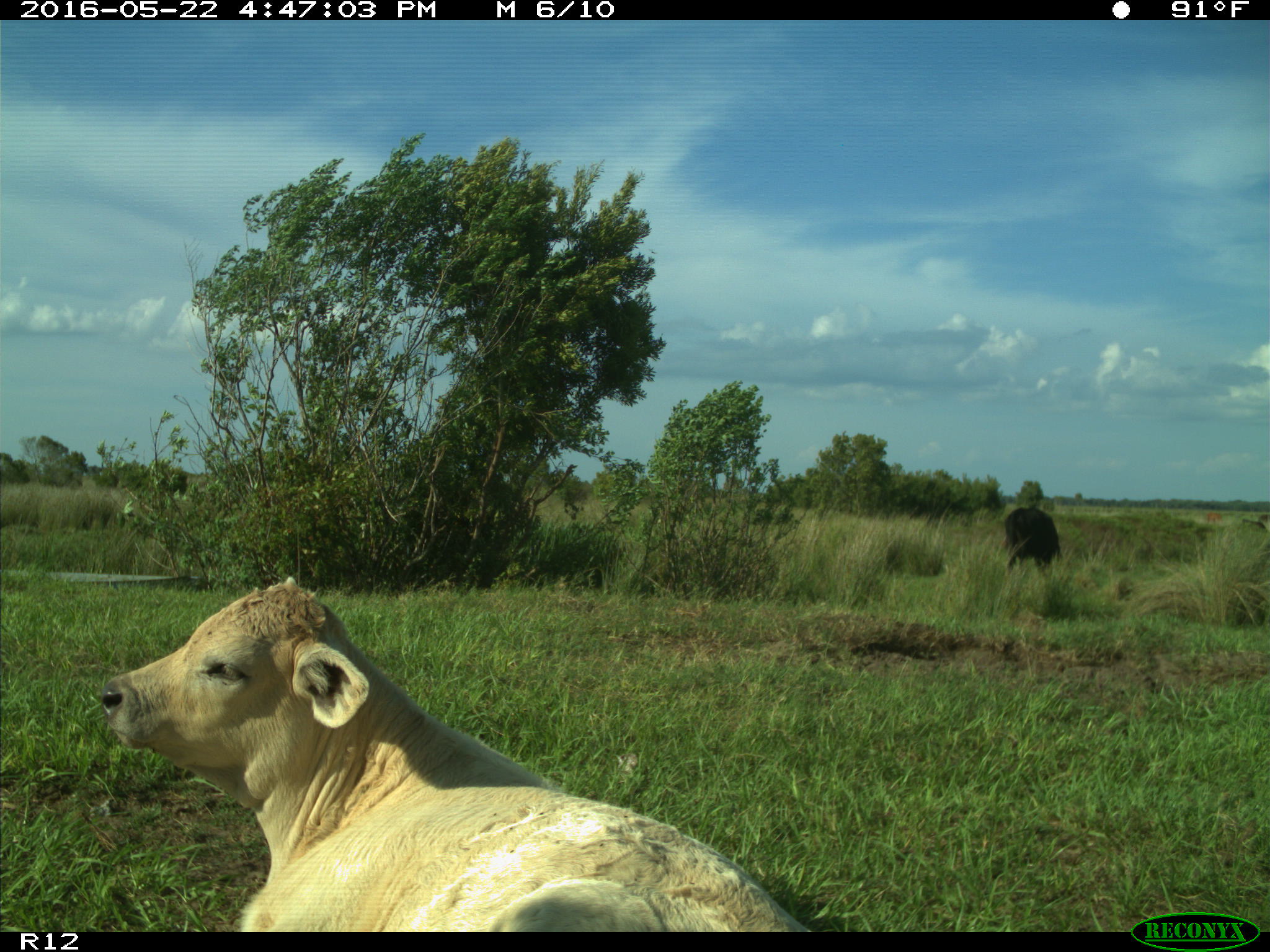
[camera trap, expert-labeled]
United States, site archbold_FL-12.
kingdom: Animalia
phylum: Chordata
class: Mammalia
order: Artiodactyla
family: Bovidae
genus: Bos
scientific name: Bos taurus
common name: domestic cow